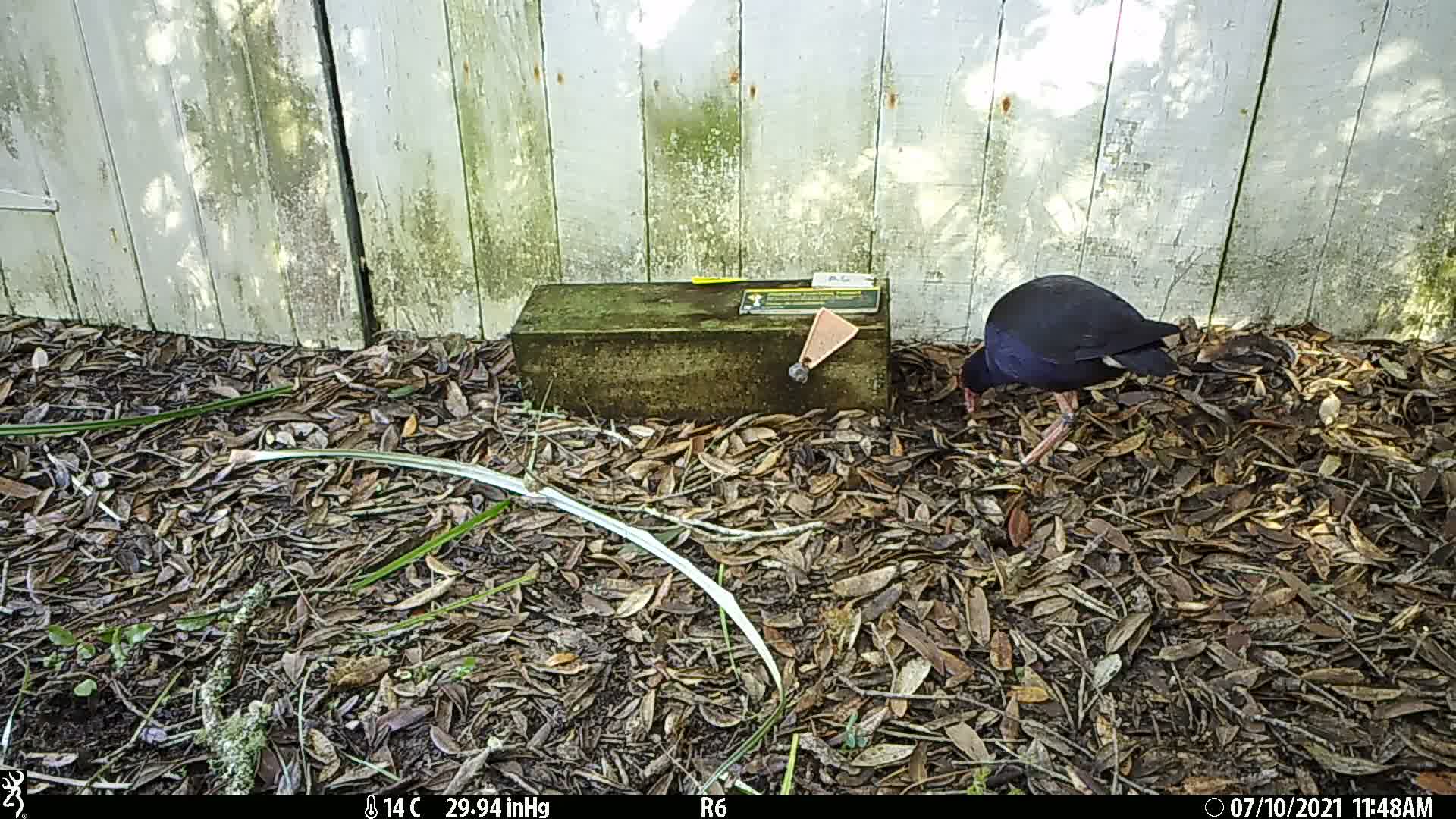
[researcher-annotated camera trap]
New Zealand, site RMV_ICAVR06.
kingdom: Animalia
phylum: Chordata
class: Aves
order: Gruiformes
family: Rallidae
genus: Porphyrio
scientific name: Porphyrio melanotus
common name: australasian swamphen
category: pukeko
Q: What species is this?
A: Pukeko (australasian swamphen) (Porphyrio melanotus).